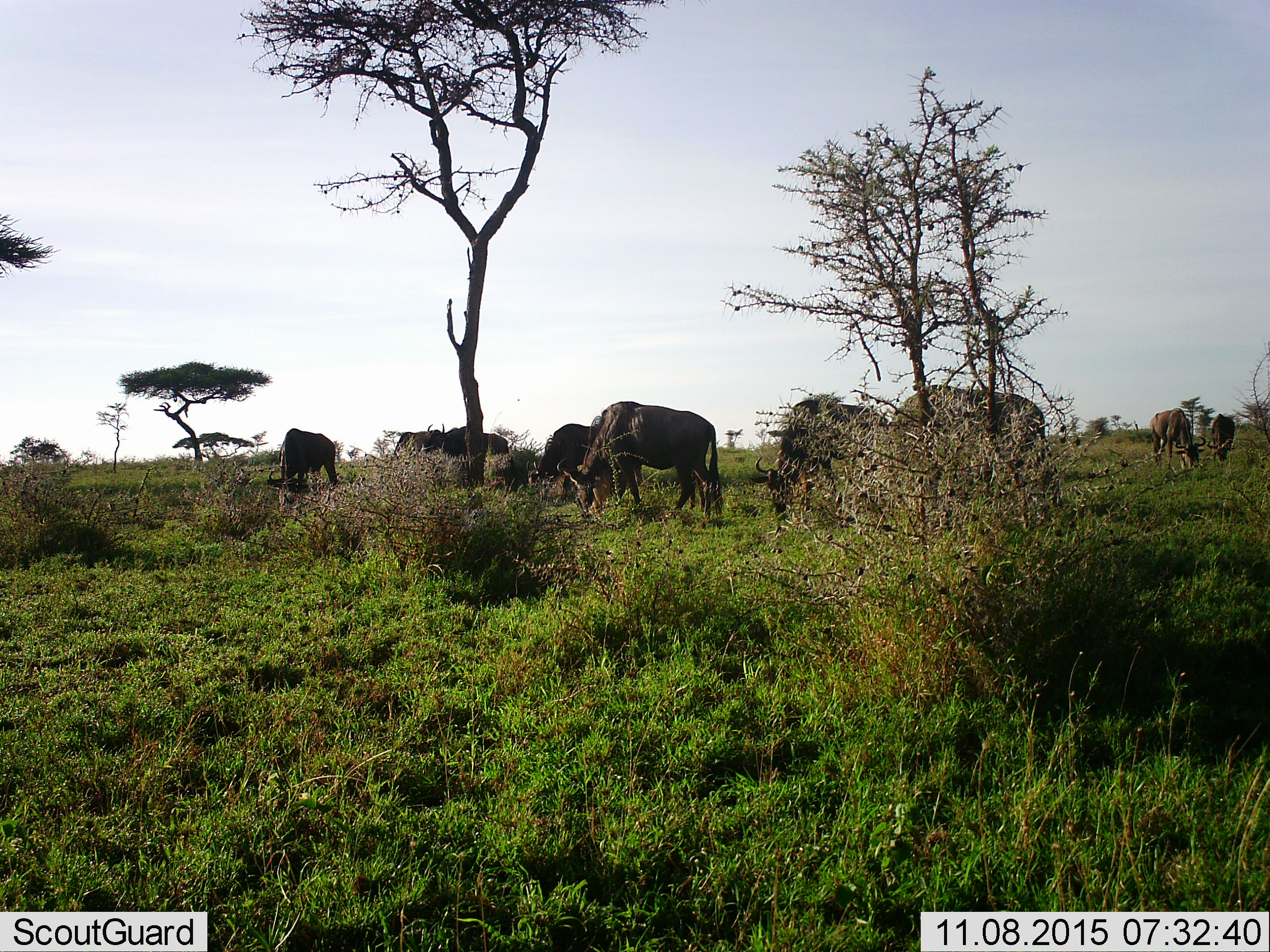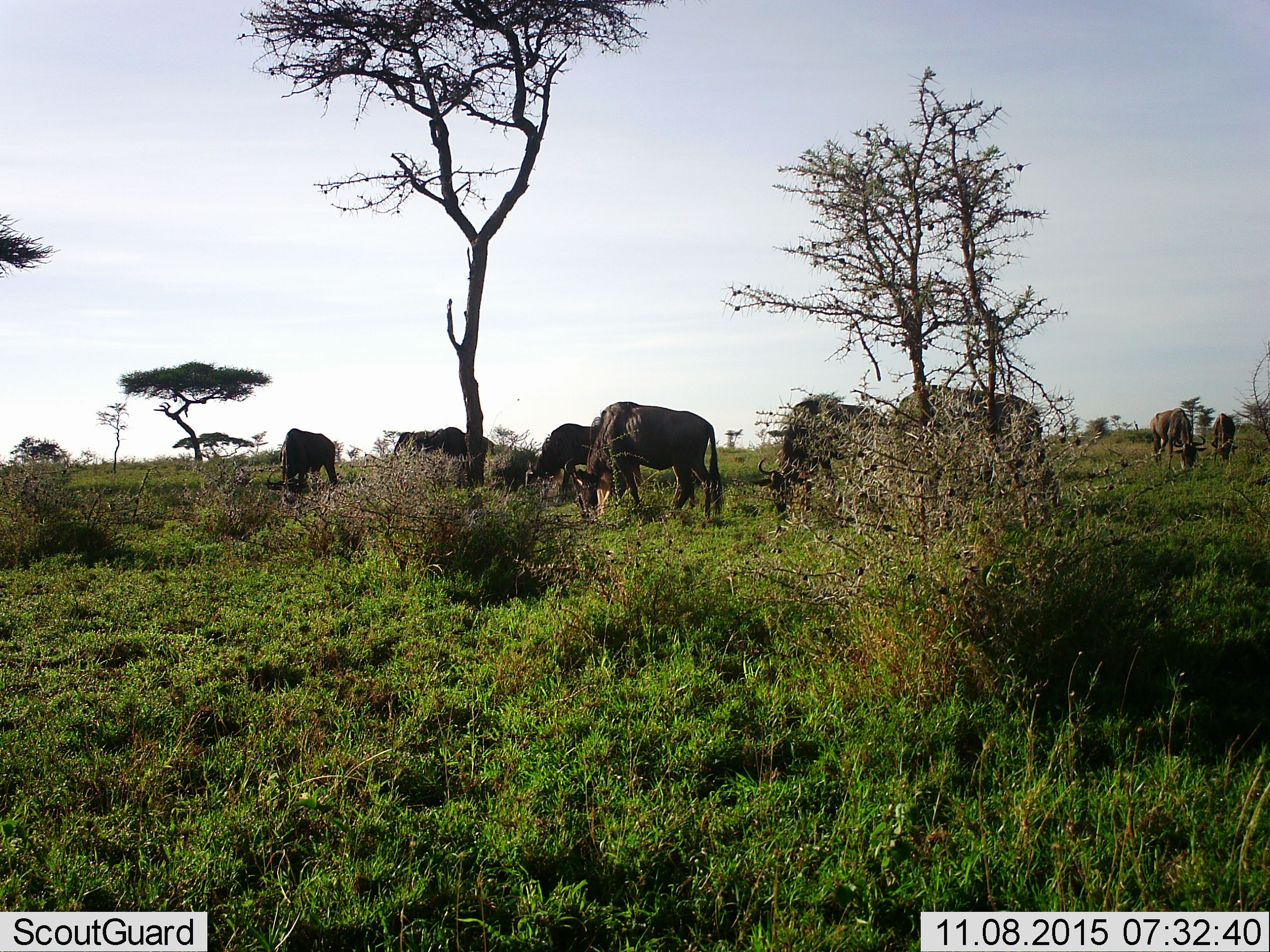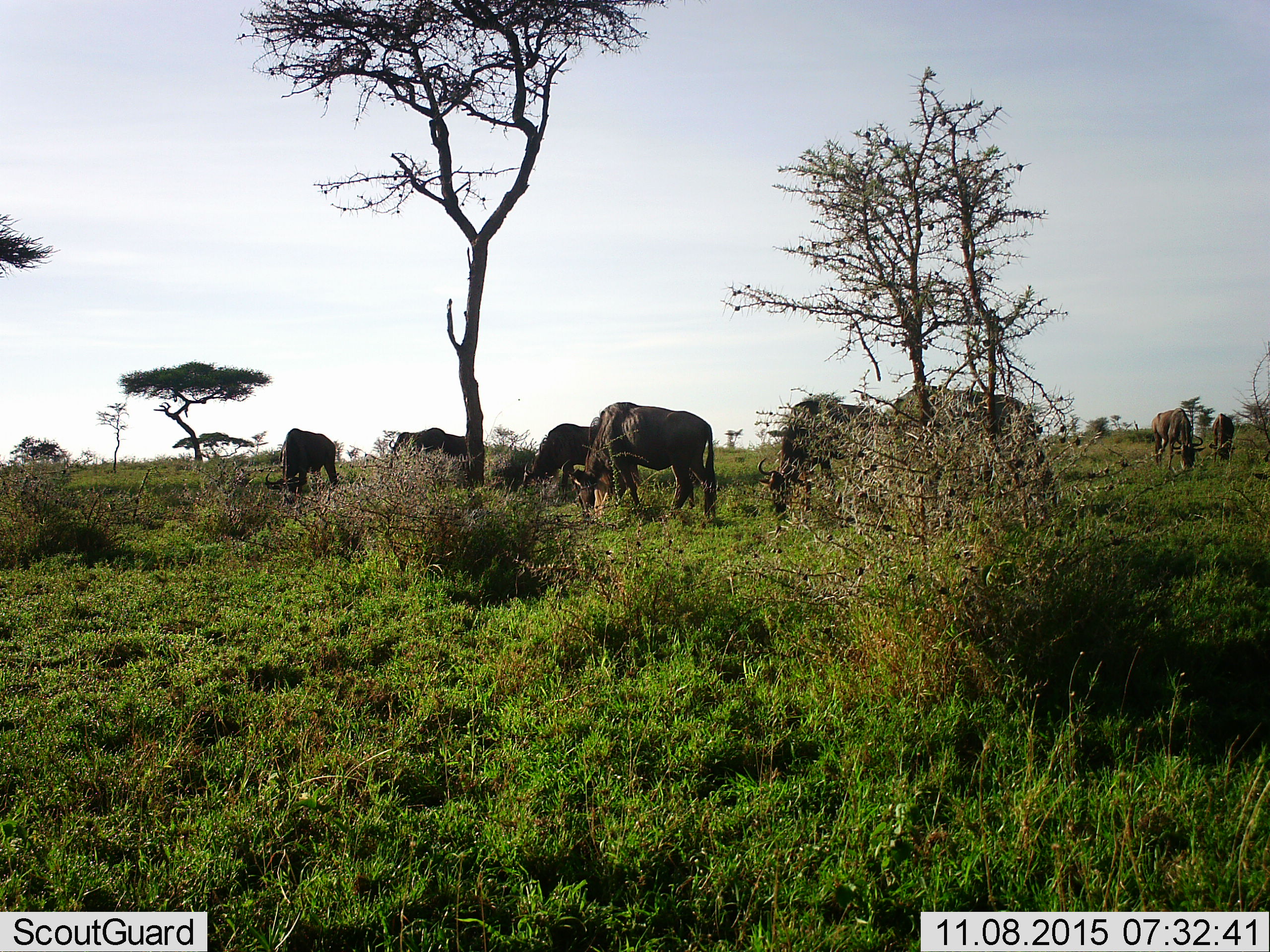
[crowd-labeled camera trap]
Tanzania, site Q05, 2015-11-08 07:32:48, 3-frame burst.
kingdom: Animalia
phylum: Chordata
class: Mammalia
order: Artiodactyla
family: Bovidae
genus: Connochaetes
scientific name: Connochaetes taurinus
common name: blue wildebeest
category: wildebeest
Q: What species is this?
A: Wildebeest (blue wildebeest) (Connochaetes taurinus).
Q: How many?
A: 9.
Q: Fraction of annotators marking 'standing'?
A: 38%.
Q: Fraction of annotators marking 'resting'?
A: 0%.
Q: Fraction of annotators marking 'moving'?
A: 12%.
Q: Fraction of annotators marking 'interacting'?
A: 0%.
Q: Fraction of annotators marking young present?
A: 12%.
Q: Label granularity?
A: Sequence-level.